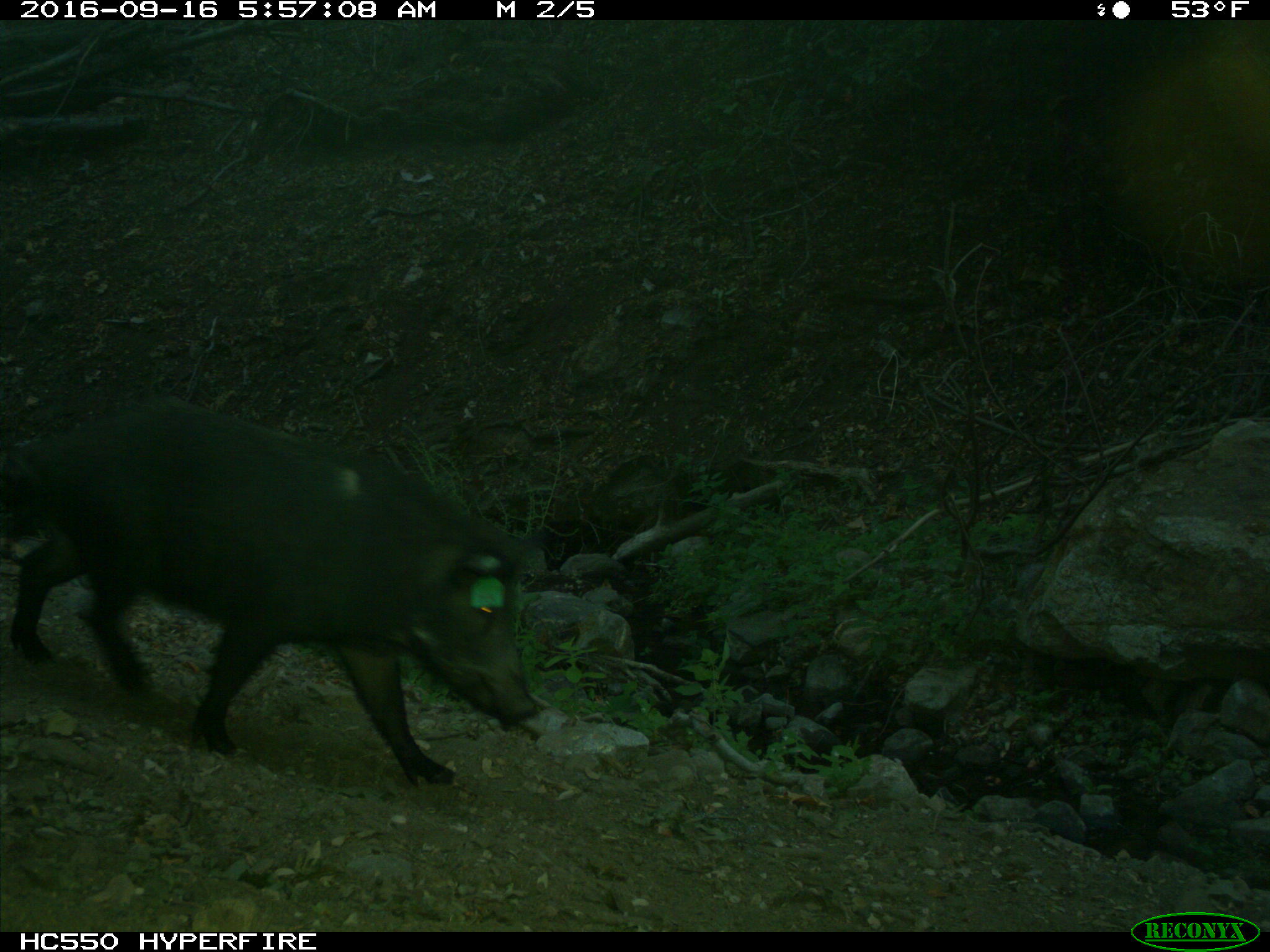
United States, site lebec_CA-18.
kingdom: Animalia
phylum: Chordata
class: Mammalia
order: Artiodactyla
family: Suidae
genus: Sus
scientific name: Sus scrofa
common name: wild boar